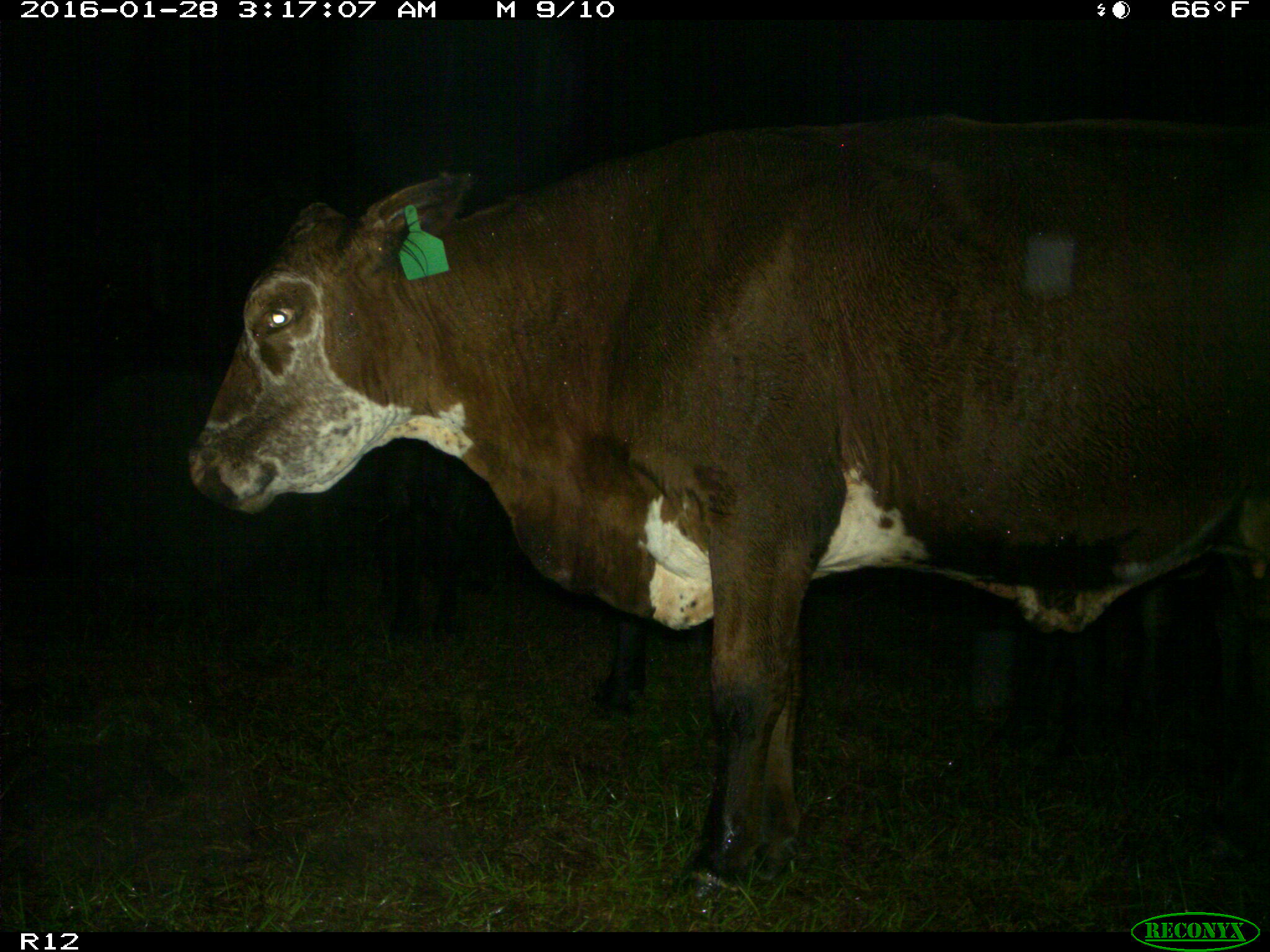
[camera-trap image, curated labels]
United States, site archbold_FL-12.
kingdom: Animalia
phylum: Chordata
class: Mammalia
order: Artiodactyla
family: Bovidae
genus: Bos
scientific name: Bos taurus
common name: domestic cow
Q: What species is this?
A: Bos taurus (domestic cow).